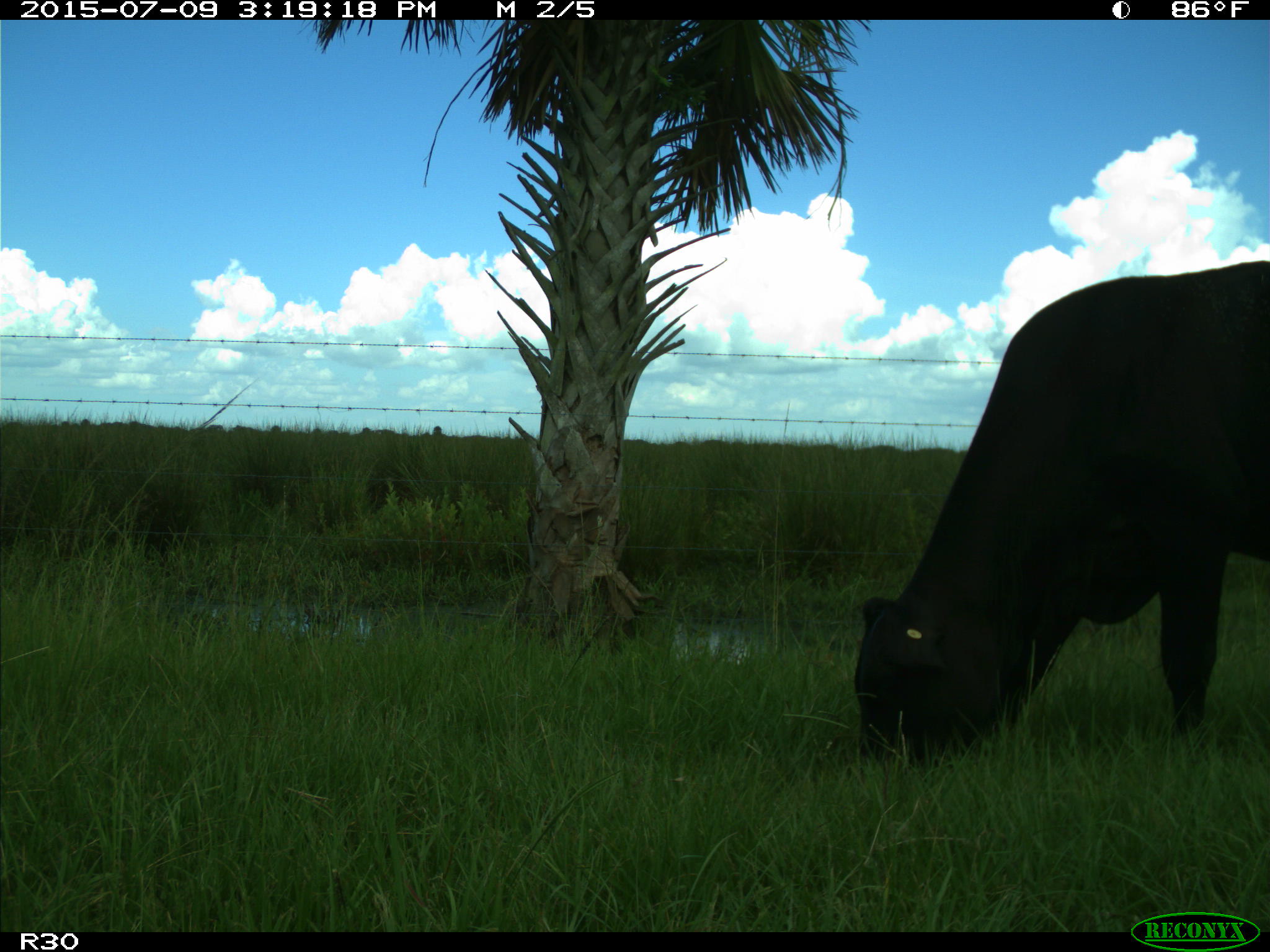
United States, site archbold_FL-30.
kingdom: Animalia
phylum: Chordata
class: Mammalia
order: Artiodactyla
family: Bovidae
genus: Bos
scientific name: Bos taurus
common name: domestic cow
Bos taurus (domestic cow).